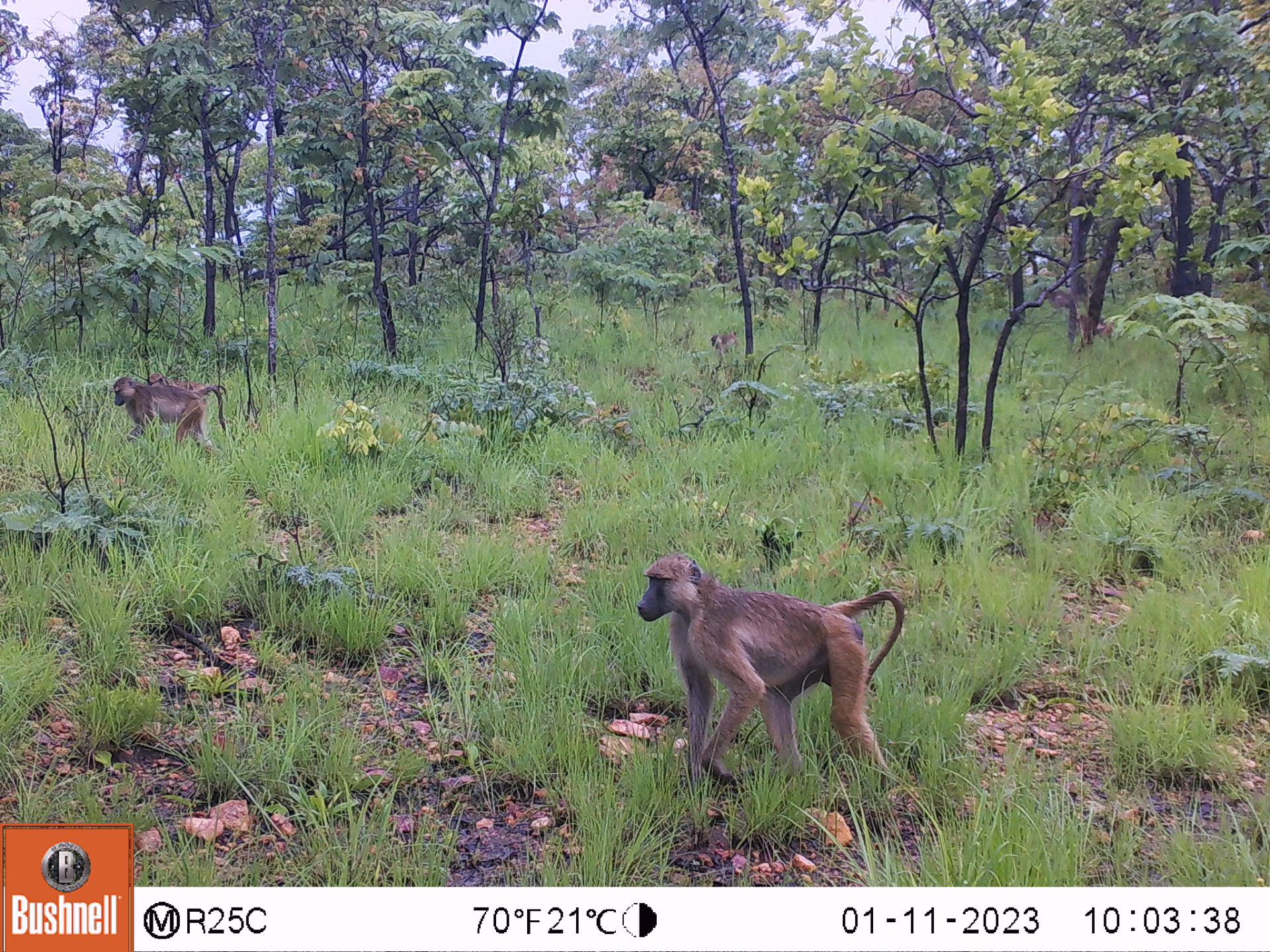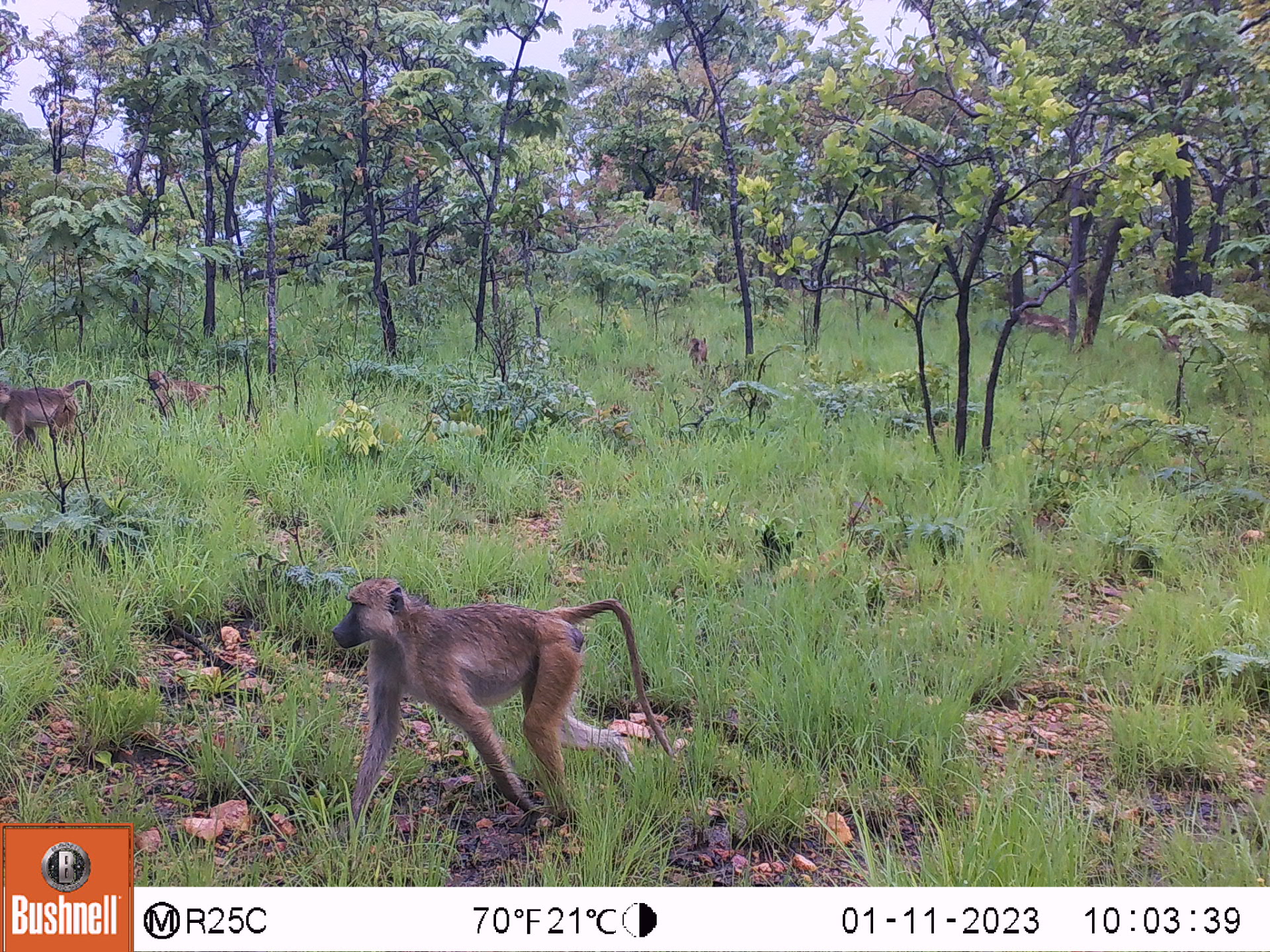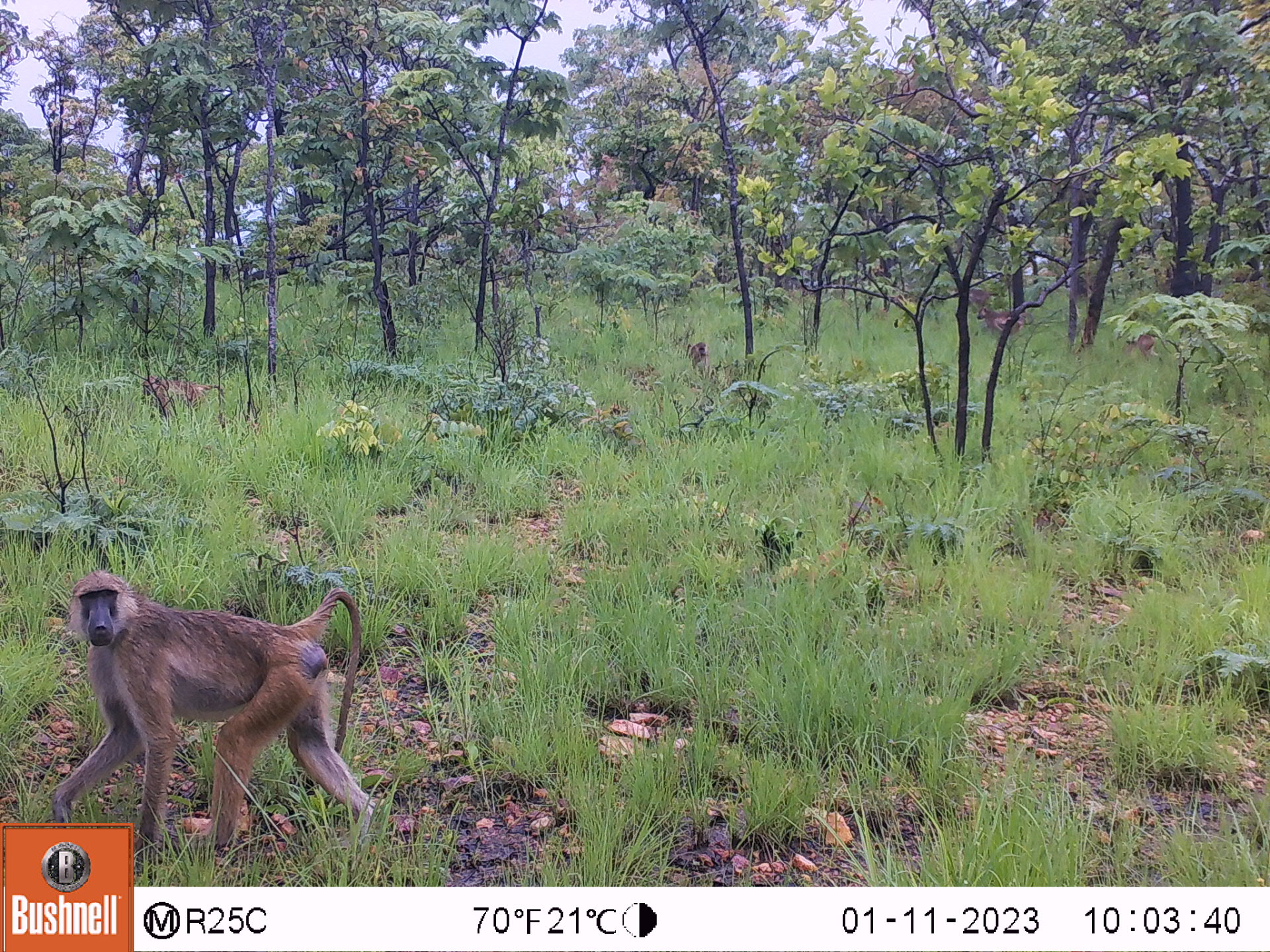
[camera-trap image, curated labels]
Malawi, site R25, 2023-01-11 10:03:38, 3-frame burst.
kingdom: Animalia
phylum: Chordata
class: Mammalia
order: Primates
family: Cercopithecidae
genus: Papio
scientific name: Papio cynocephalus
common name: yellow baboon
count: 3